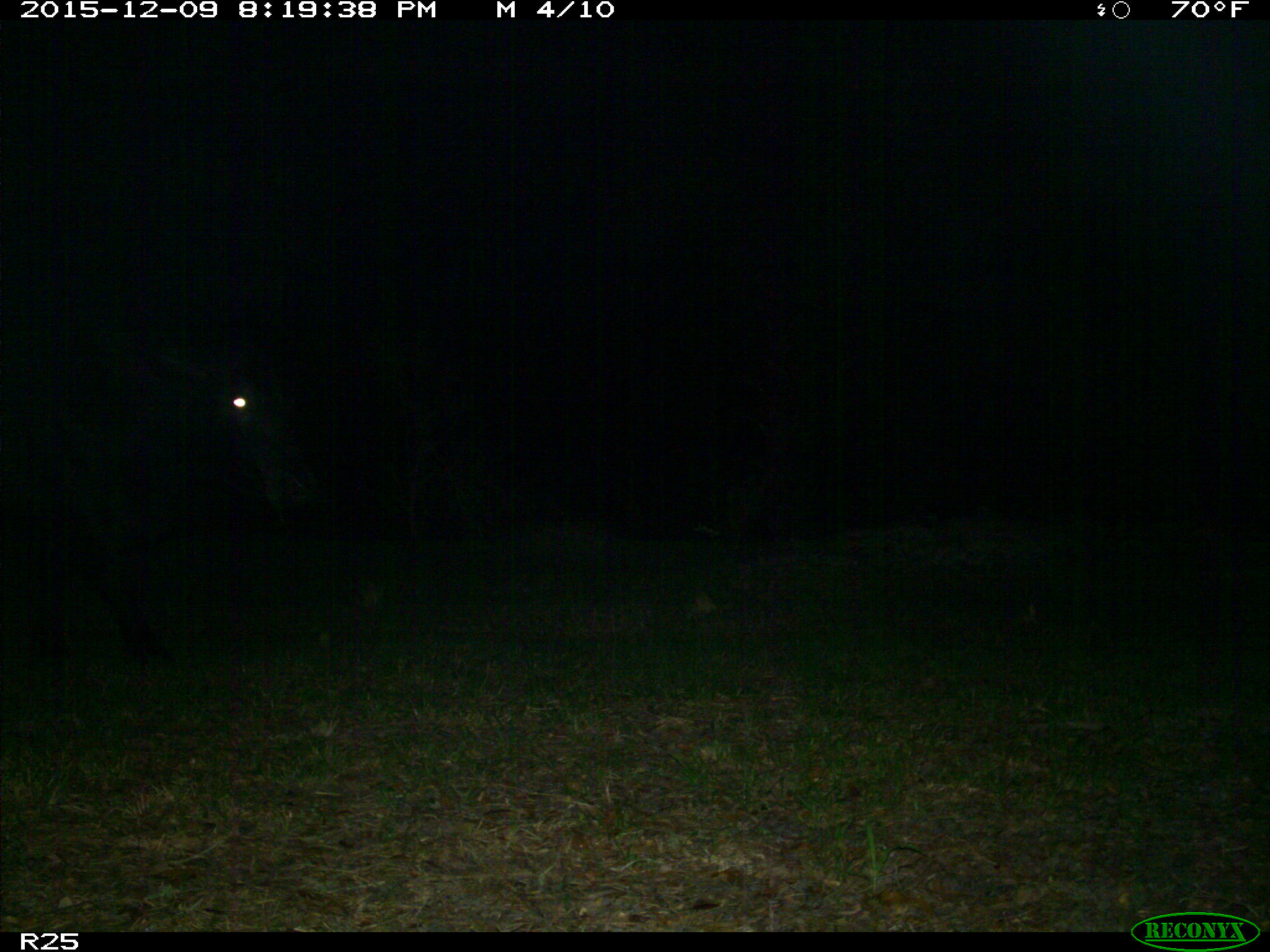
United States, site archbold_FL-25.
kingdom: Animalia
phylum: Chordata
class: Mammalia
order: Artiodactyla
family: Bovidae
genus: Bos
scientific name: Bos taurus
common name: domestic cow